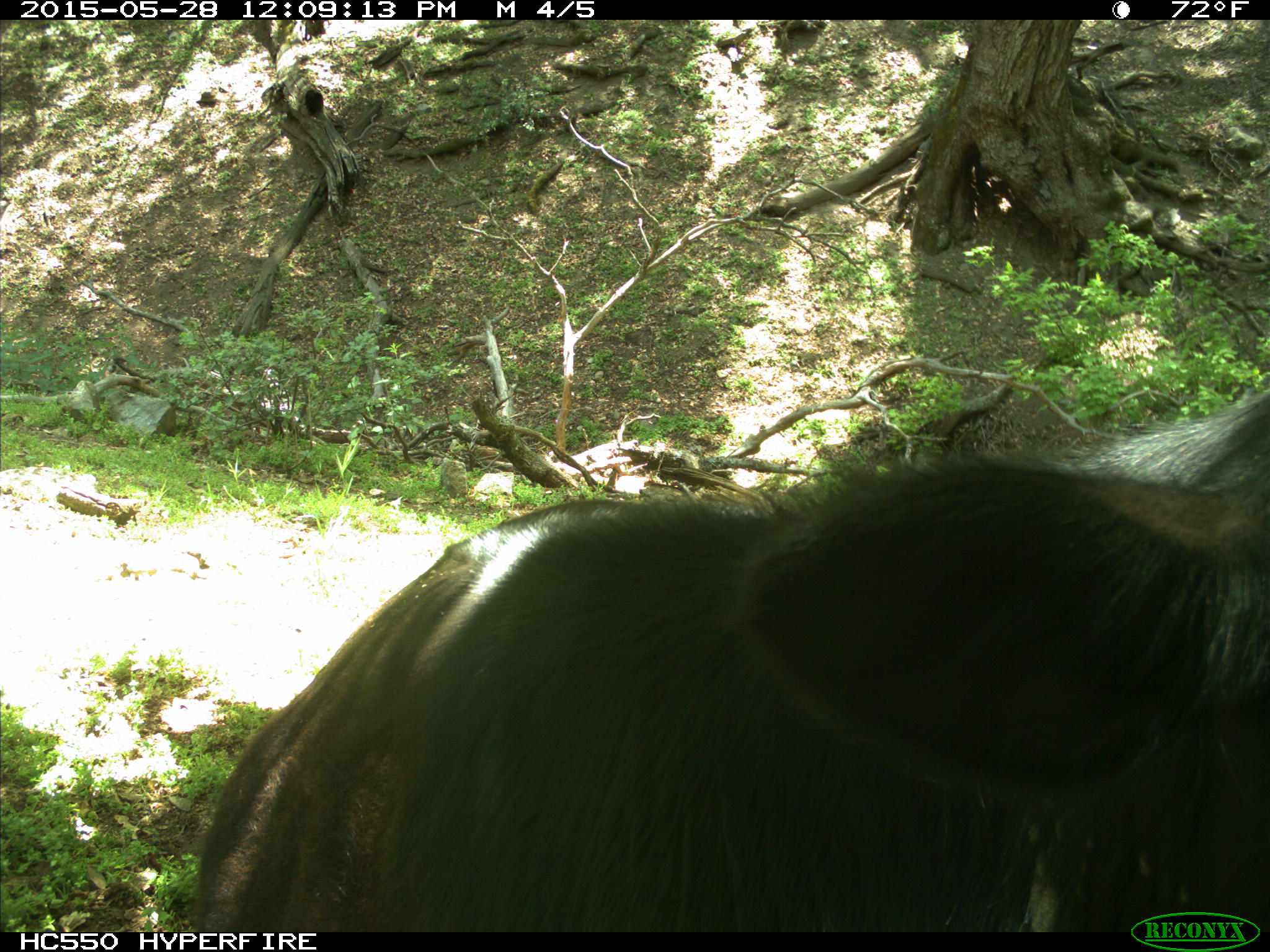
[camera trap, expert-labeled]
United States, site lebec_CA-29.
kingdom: Animalia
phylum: Chordata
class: Mammalia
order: Artiodactyla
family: Bovidae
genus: Bos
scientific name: Bos taurus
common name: domestic cow